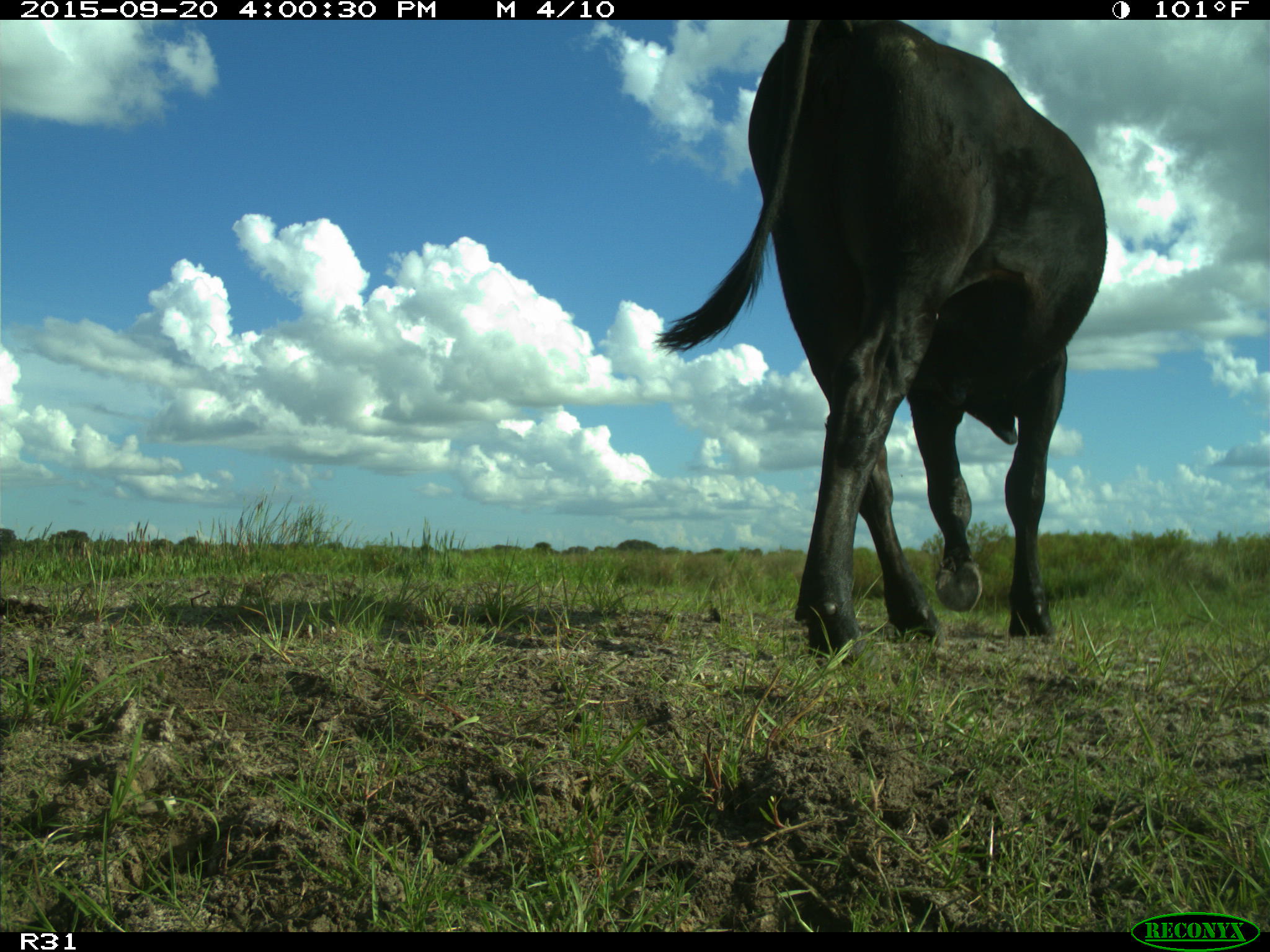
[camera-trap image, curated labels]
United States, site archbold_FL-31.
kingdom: Animalia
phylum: Chordata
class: Mammalia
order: Artiodactyla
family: Bovidae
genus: Bos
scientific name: Bos taurus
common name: domestic cow